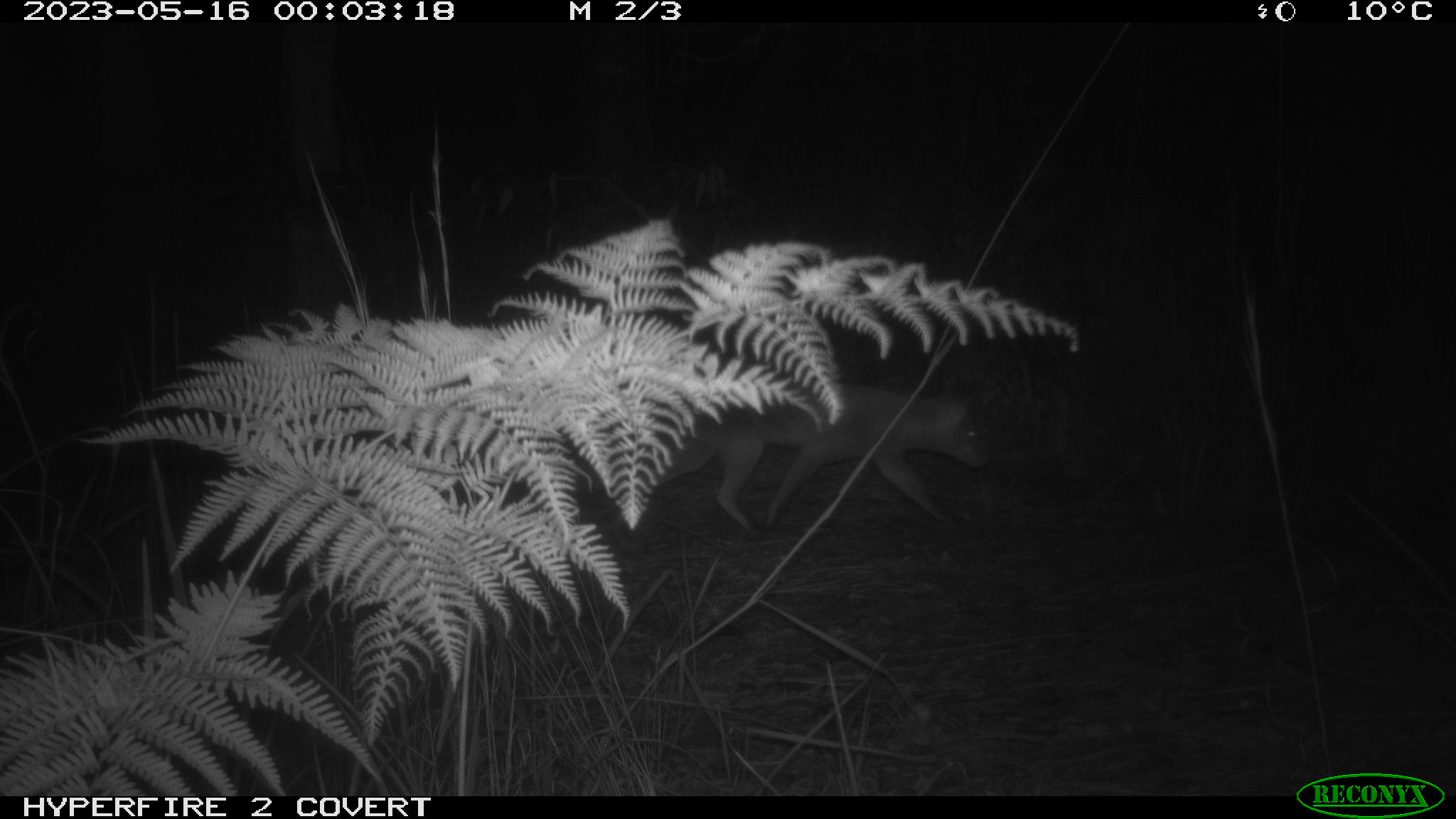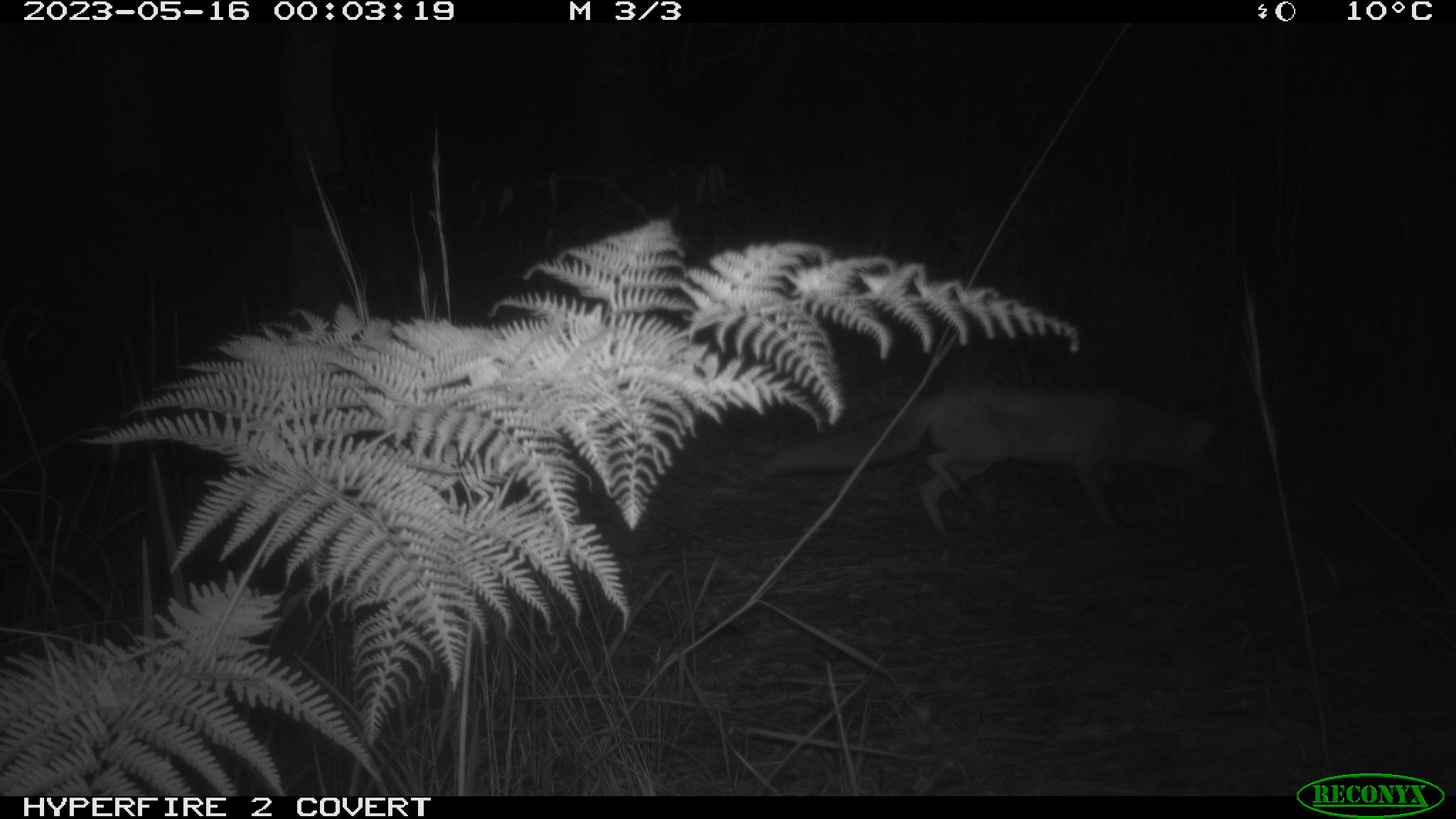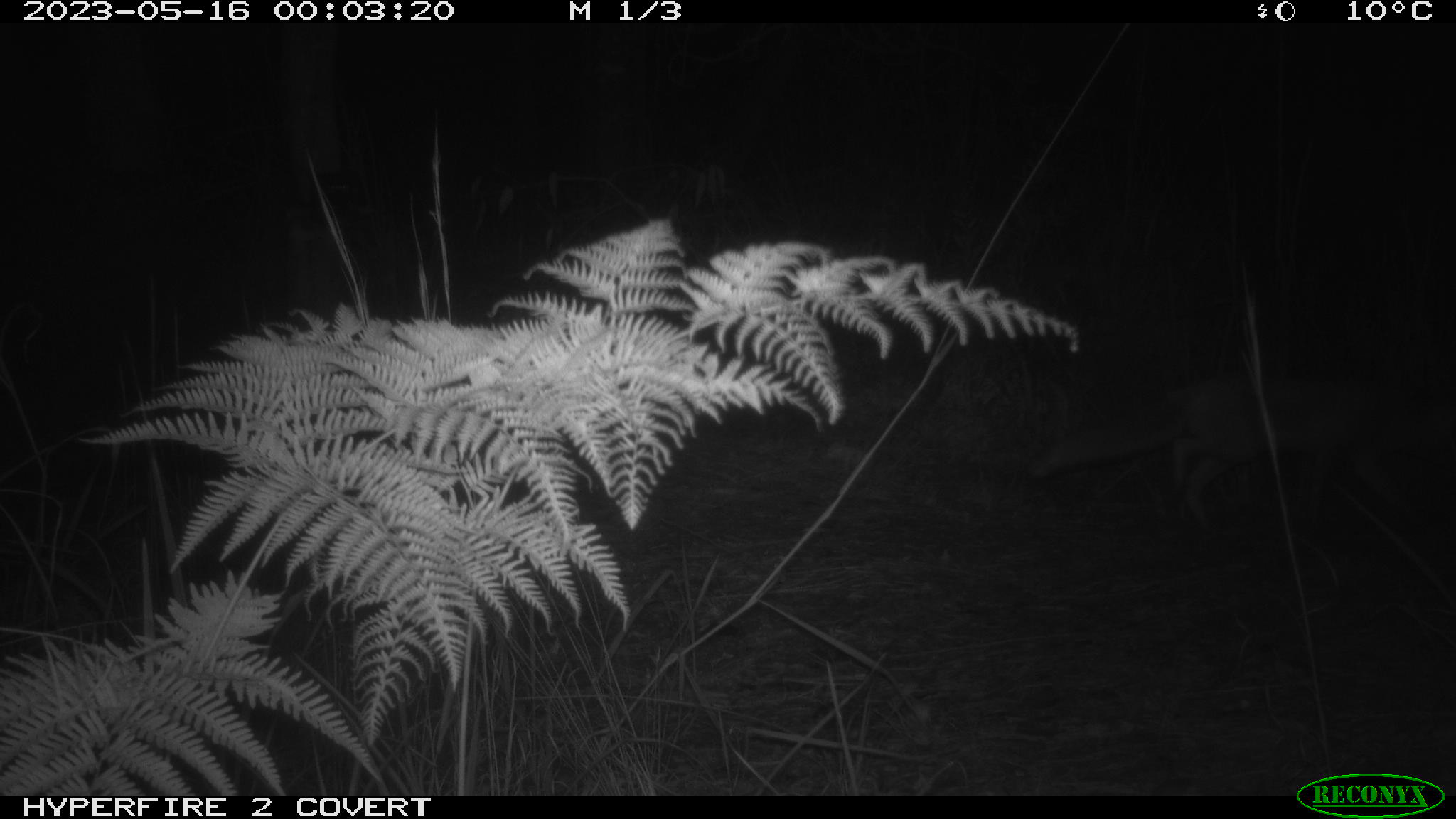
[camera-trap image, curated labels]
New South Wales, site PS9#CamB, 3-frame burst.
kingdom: Animalia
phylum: Chordata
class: Mammalia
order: Carnivora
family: Canidae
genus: Vulpes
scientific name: Vulpes vulpes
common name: red fox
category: fox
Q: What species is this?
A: Fox (red fox) (Vulpes vulpes).